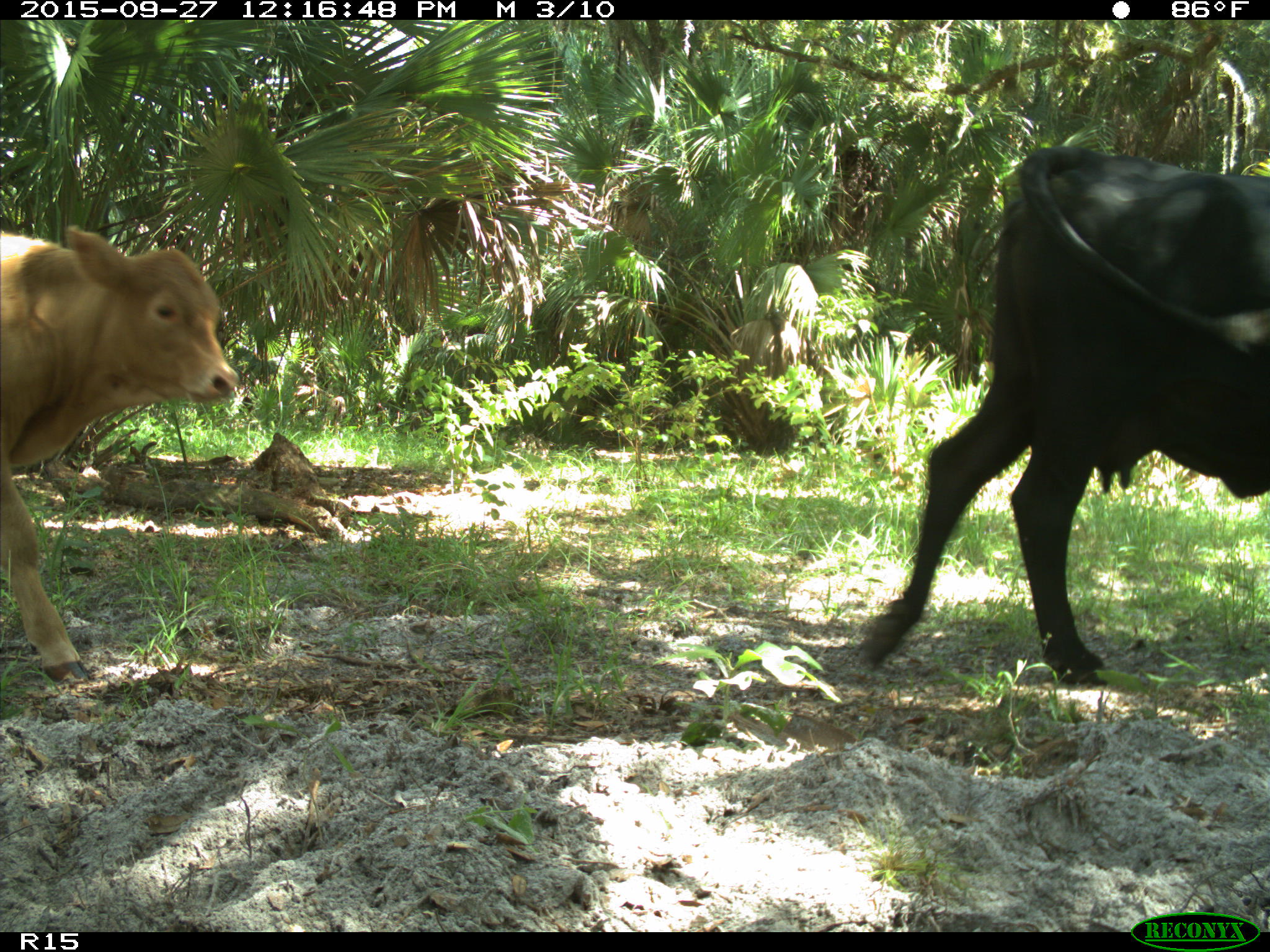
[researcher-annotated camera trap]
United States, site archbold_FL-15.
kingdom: Animalia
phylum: Chordata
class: Mammalia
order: Artiodactyla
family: Bovidae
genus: Bos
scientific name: Bos taurus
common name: domestic cow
Bos taurus (domestic cow).